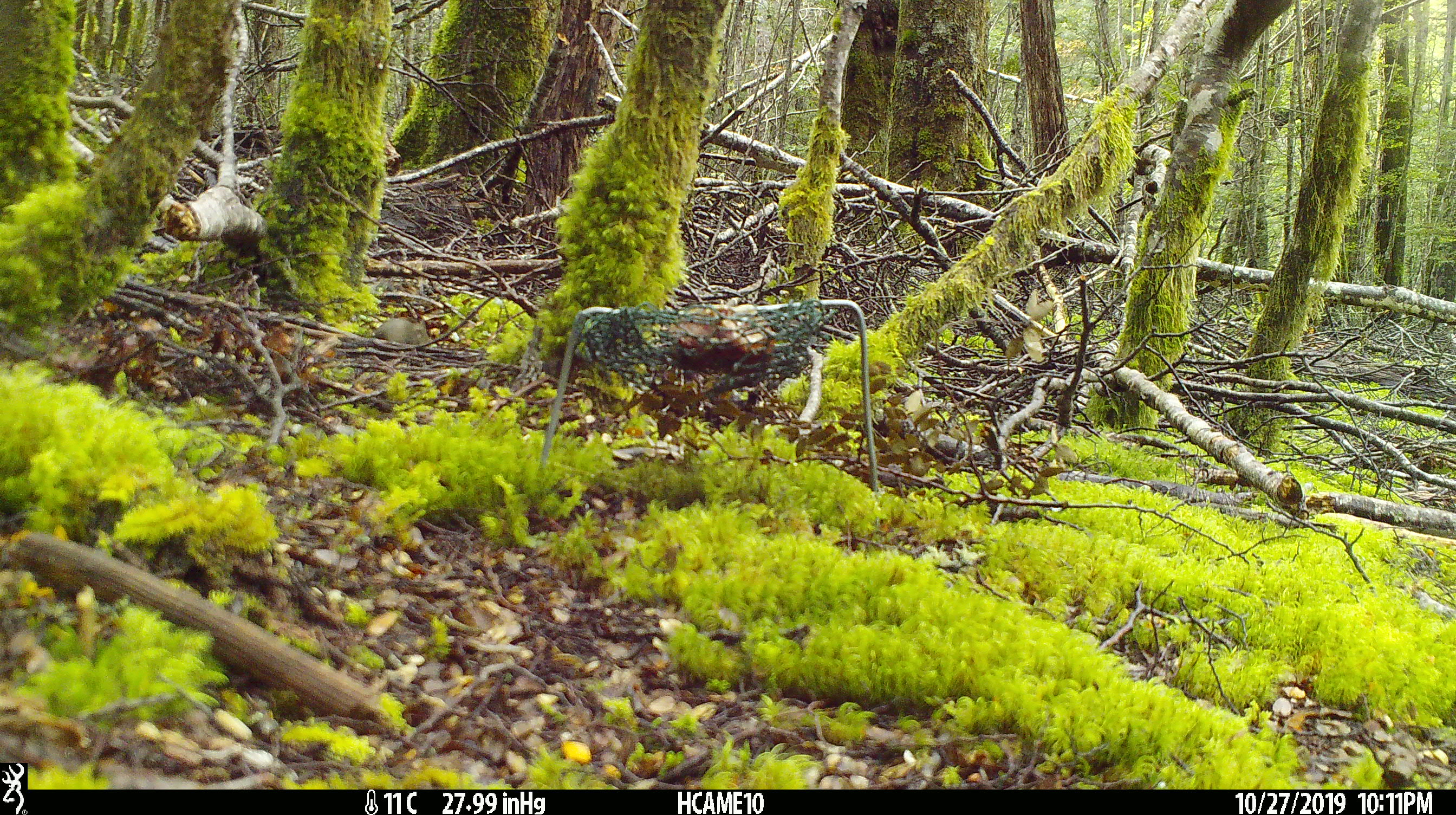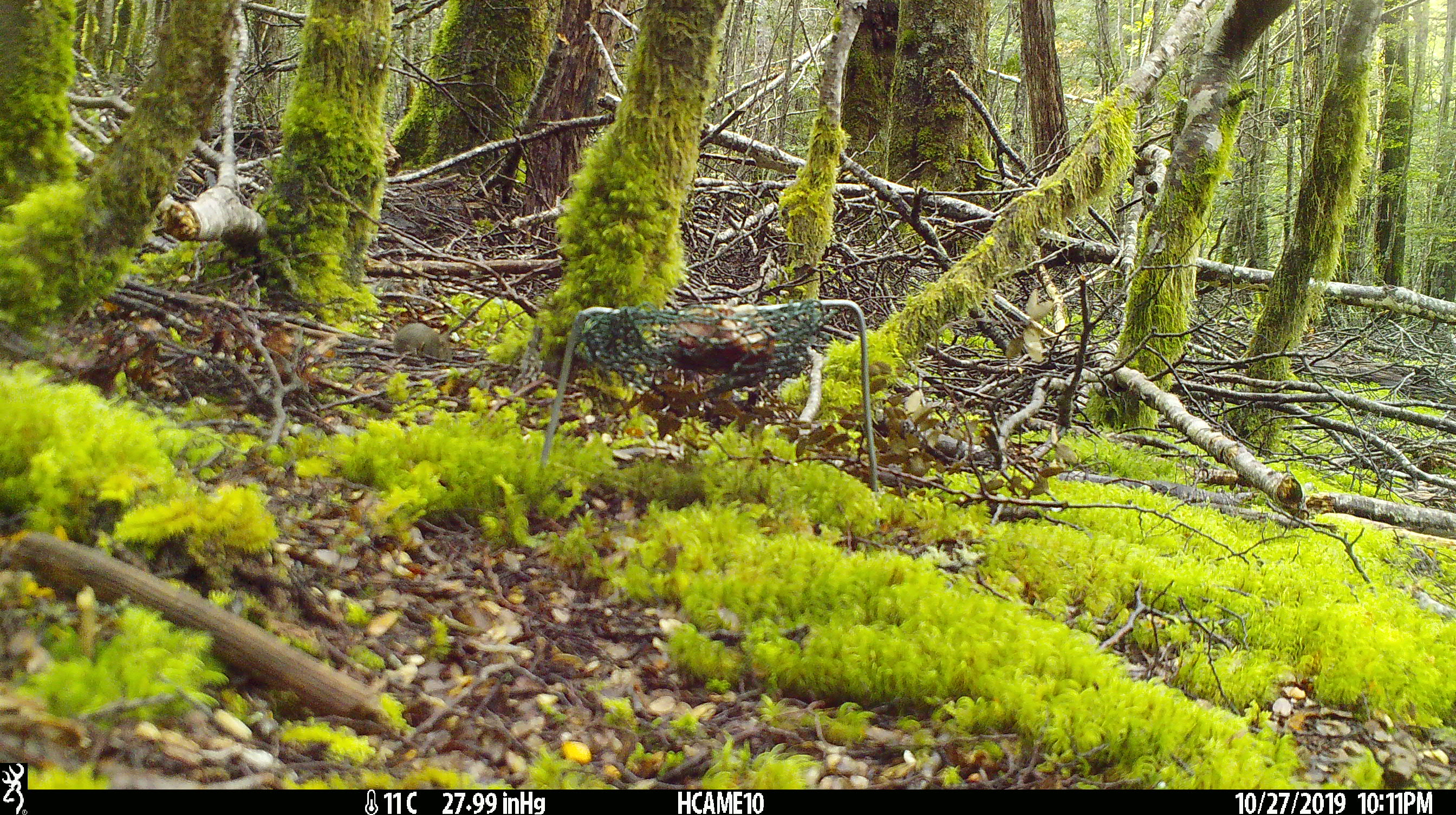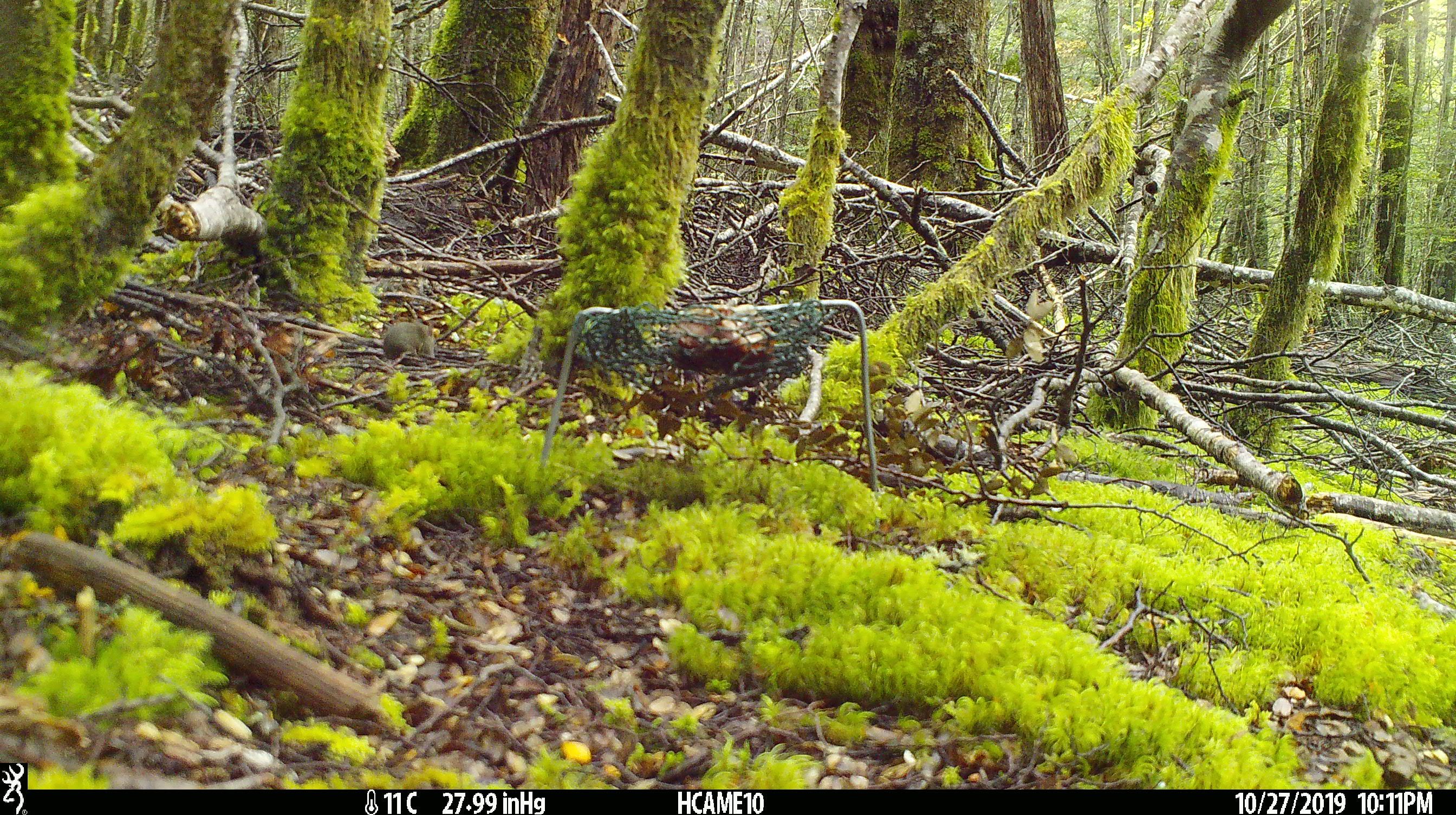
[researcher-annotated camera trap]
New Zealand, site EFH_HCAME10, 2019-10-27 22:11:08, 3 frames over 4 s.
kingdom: Animalia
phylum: Chordata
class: Mammalia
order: Rodentia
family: Muridae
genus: Mus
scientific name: Mus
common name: mouse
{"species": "mouse (Mus)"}